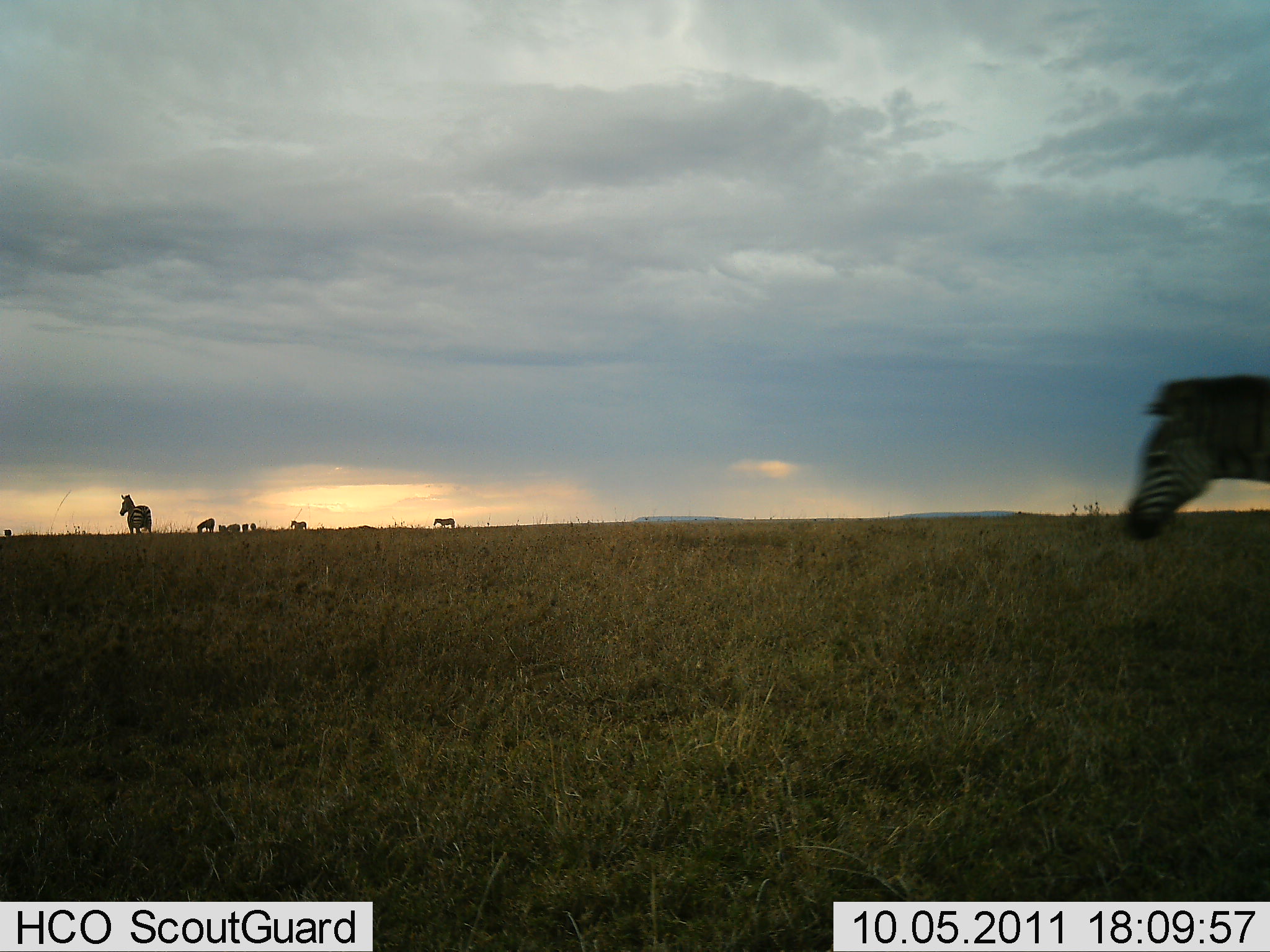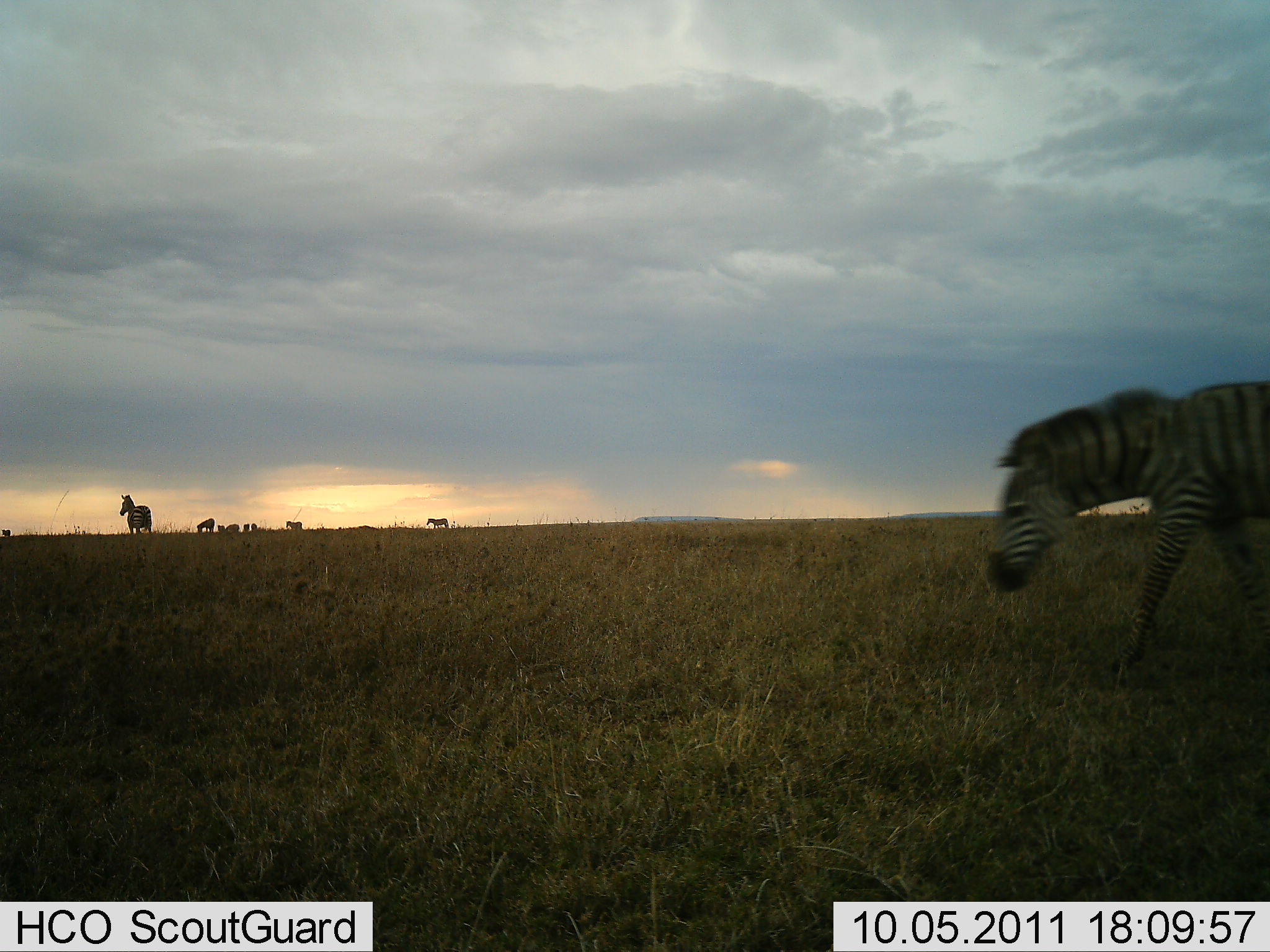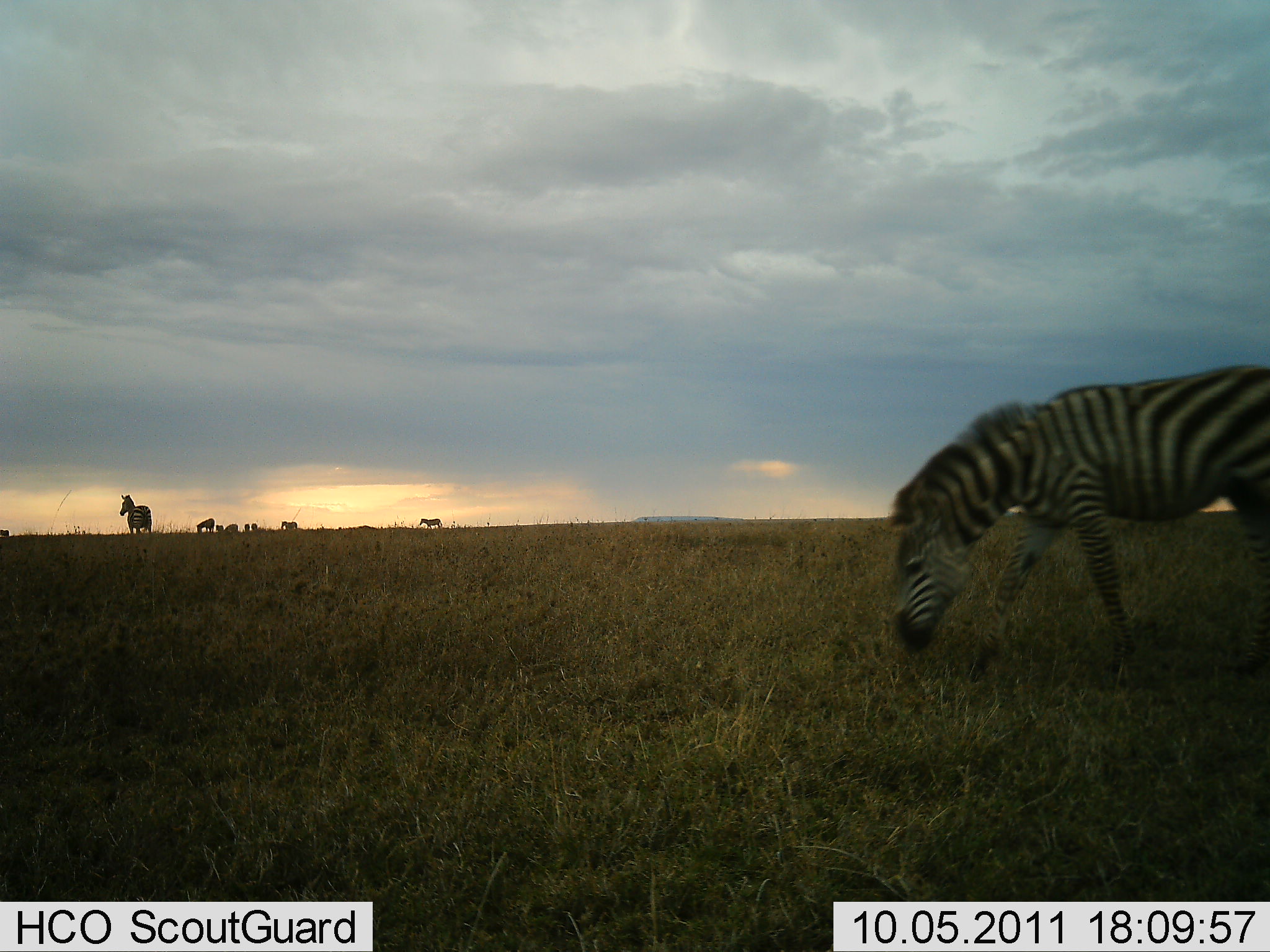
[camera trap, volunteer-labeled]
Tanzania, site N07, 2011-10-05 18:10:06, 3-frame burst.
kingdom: Animalia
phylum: Chordata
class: Mammalia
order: Perissodactyla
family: Equidae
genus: Equus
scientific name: Equus quagga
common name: plains zebra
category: zebra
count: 8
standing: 42%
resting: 0%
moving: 83%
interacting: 0%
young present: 0%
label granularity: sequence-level